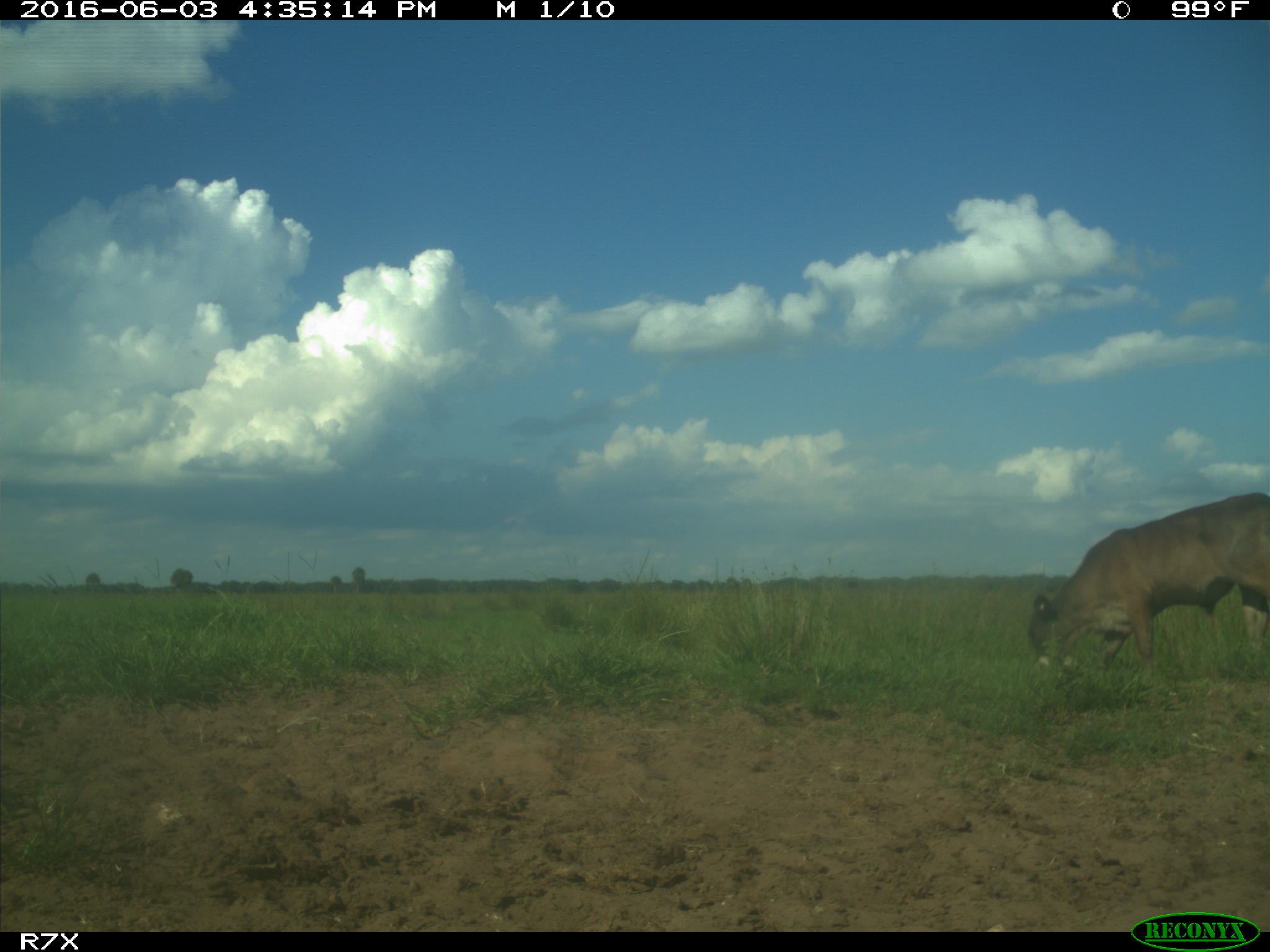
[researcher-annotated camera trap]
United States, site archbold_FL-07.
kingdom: Animalia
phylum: Chordata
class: Mammalia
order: Artiodactyla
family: Bovidae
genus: Bos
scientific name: Bos taurus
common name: domestic cow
Bos taurus (domestic cow).